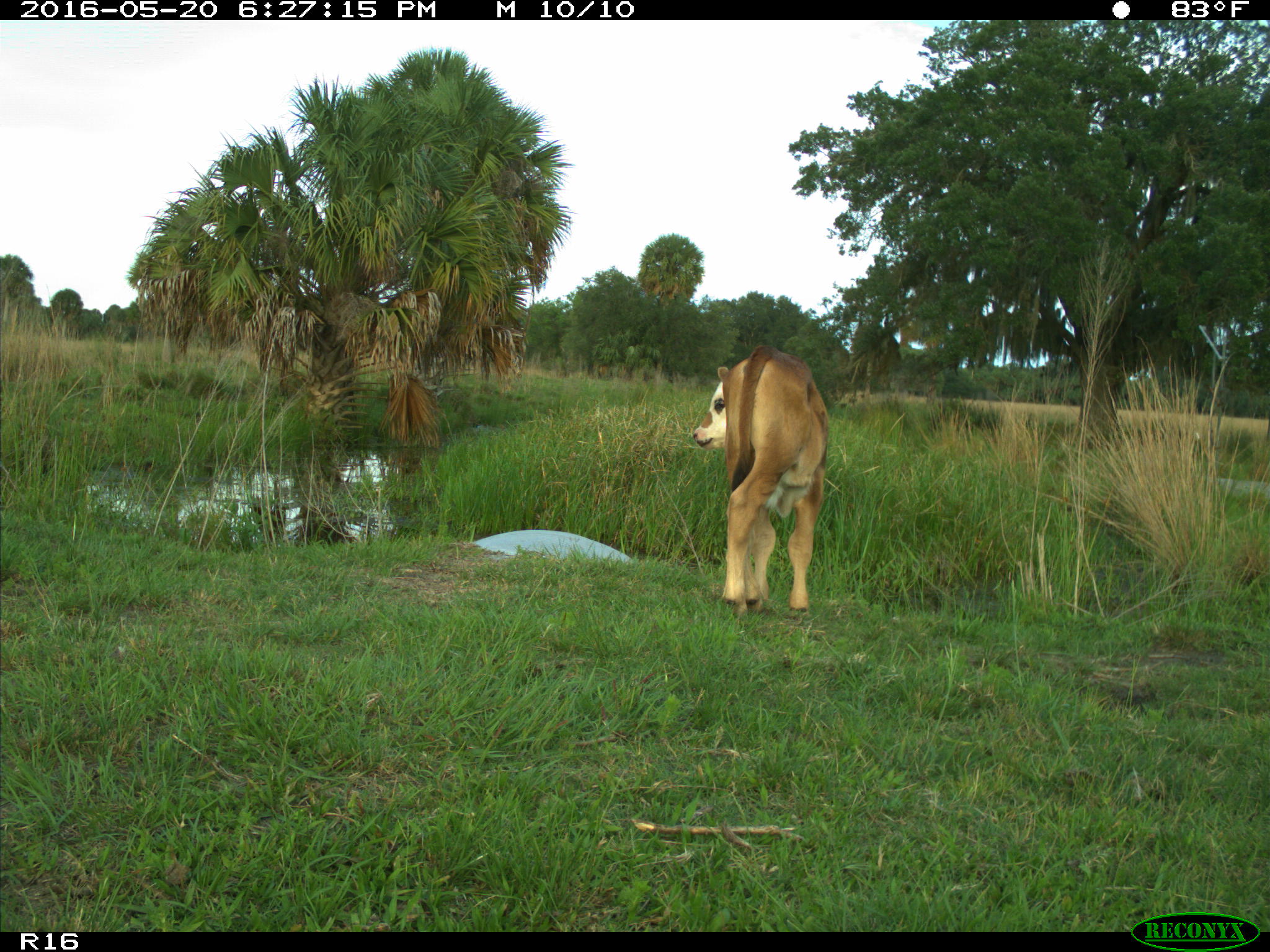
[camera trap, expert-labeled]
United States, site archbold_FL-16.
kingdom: Animalia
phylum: Chordata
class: Mammalia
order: Artiodactyla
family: Bovidae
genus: Bos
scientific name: Bos taurus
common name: domestic cow